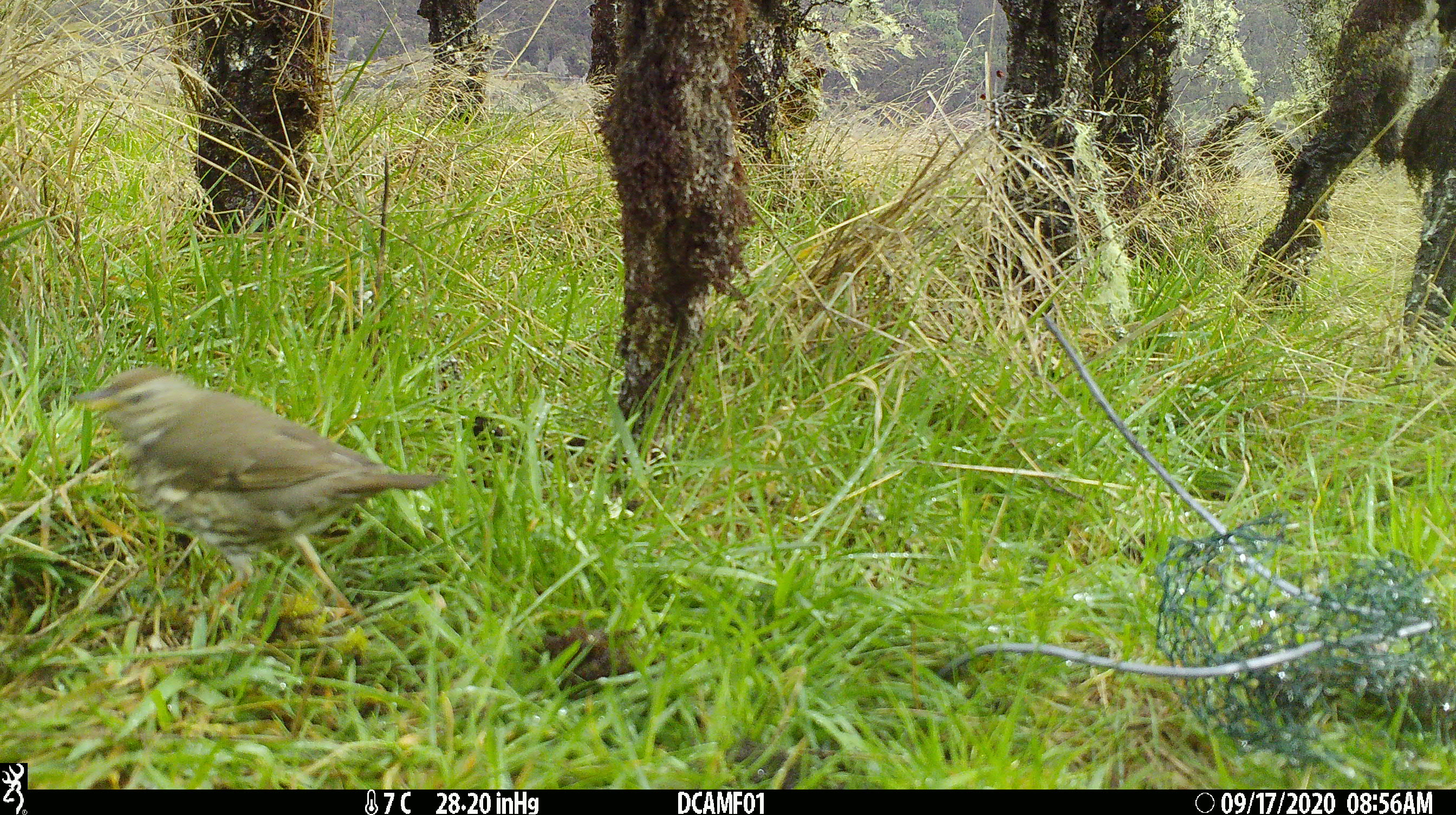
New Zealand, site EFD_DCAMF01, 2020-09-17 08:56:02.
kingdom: Animalia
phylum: Chordata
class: Aves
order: Passeriformes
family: Turdidae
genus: Turdus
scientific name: Turdus philomelos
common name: song thrush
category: thrush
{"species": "thrush (song thrush) (Turdus philomelos)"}